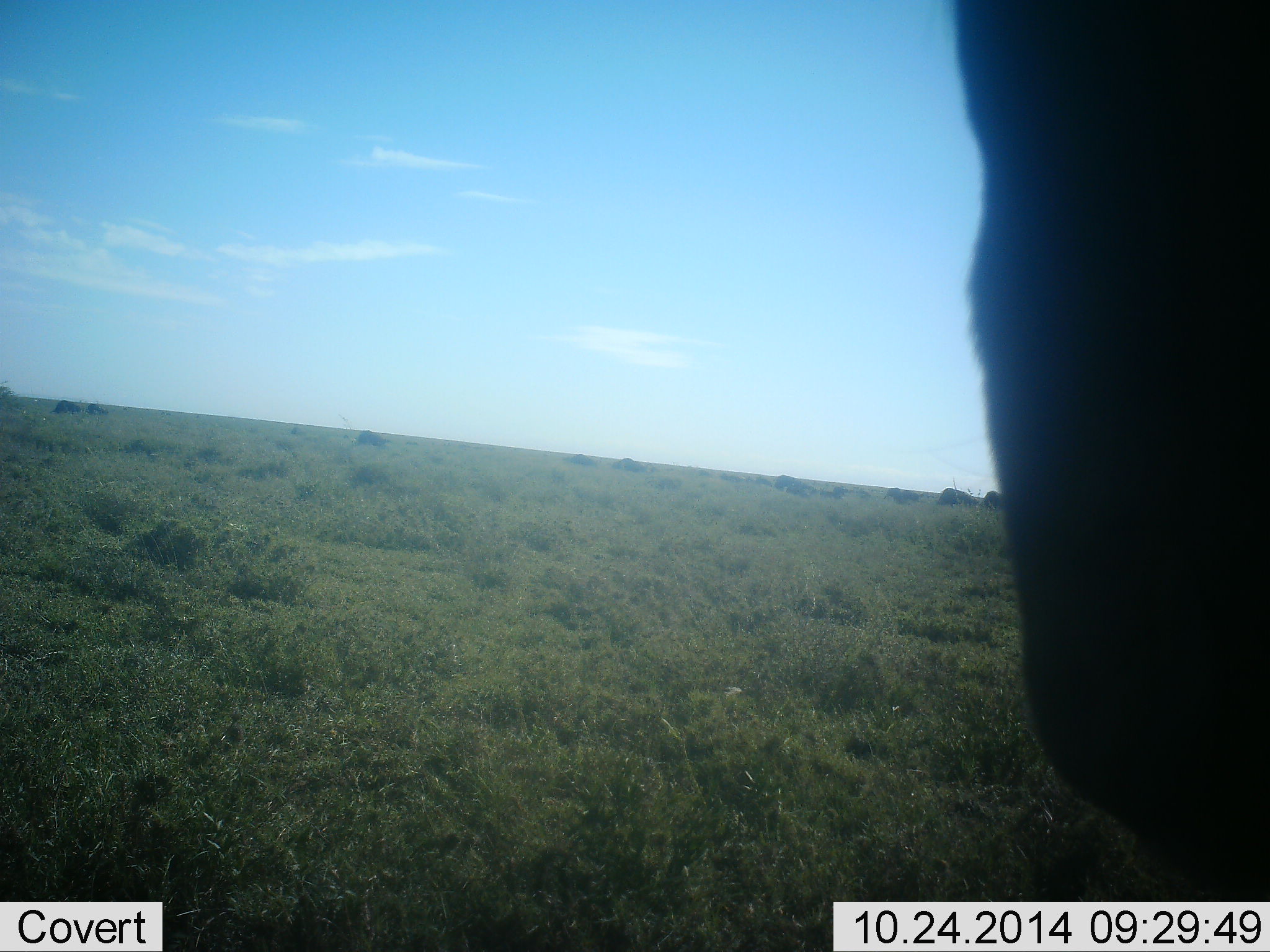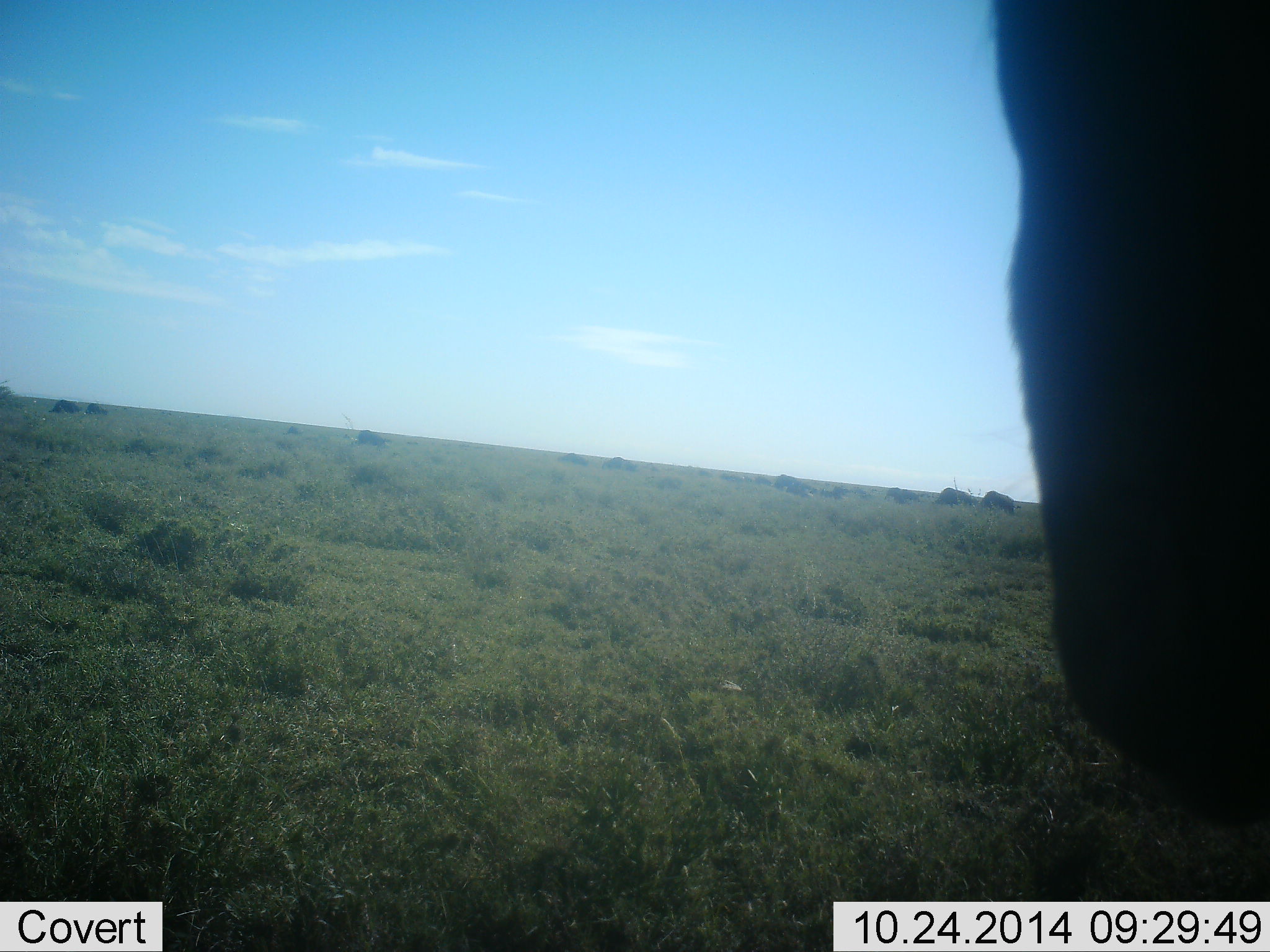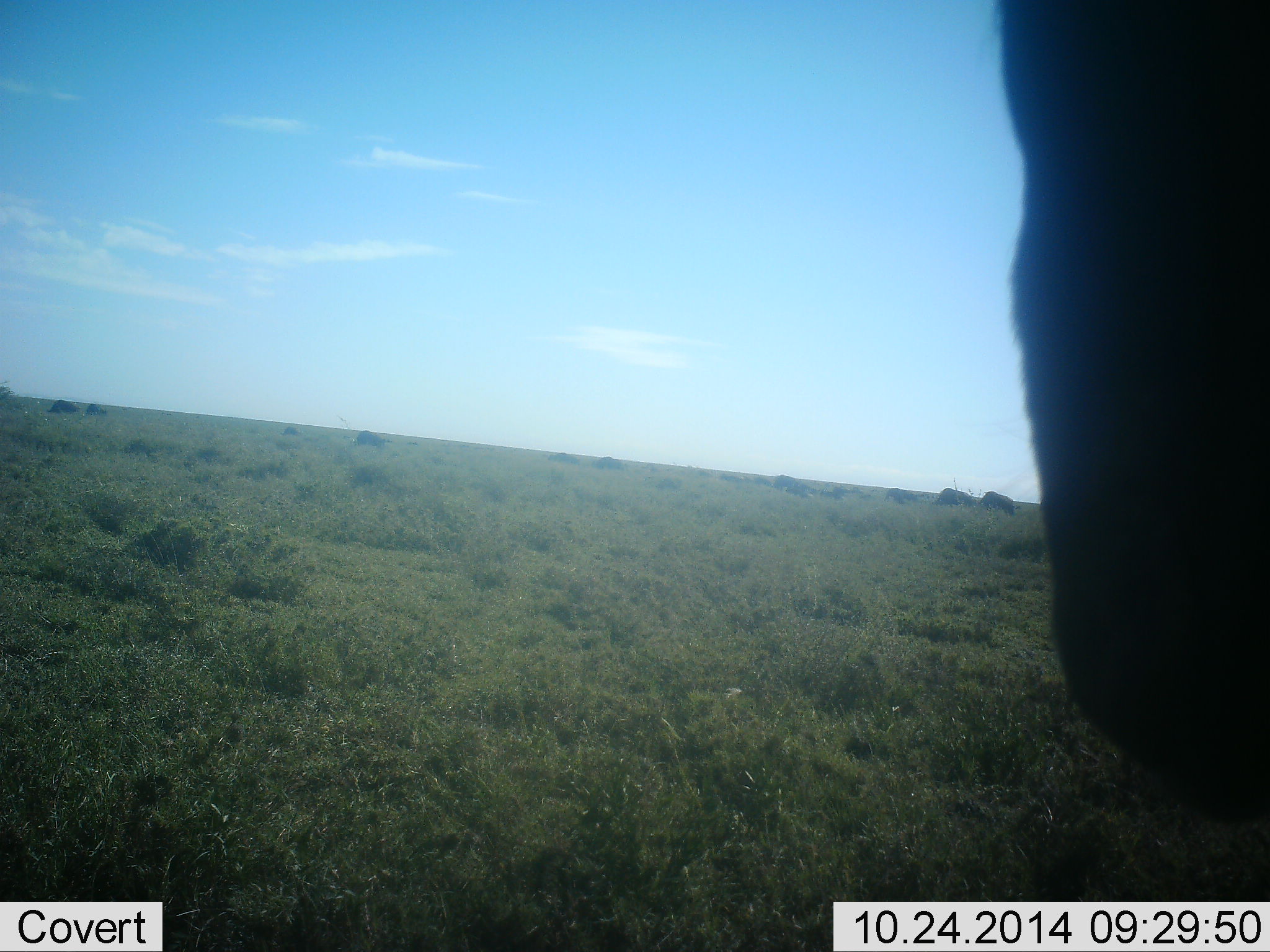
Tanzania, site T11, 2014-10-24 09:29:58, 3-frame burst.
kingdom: Animalia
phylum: Chordata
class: Mammalia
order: Artiodactyla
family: Bovidae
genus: Connochaetes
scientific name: Connochaetes taurinus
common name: blue wildebeest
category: wildebeest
Wildebeest (blue wildebeest) (Connochaetes taurinus), count 10. Behavior (volunteer vote fractions): standing 45%, resting 0%, moving 18%, interacting 0%. Young present (vote fraction): 0%. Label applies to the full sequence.